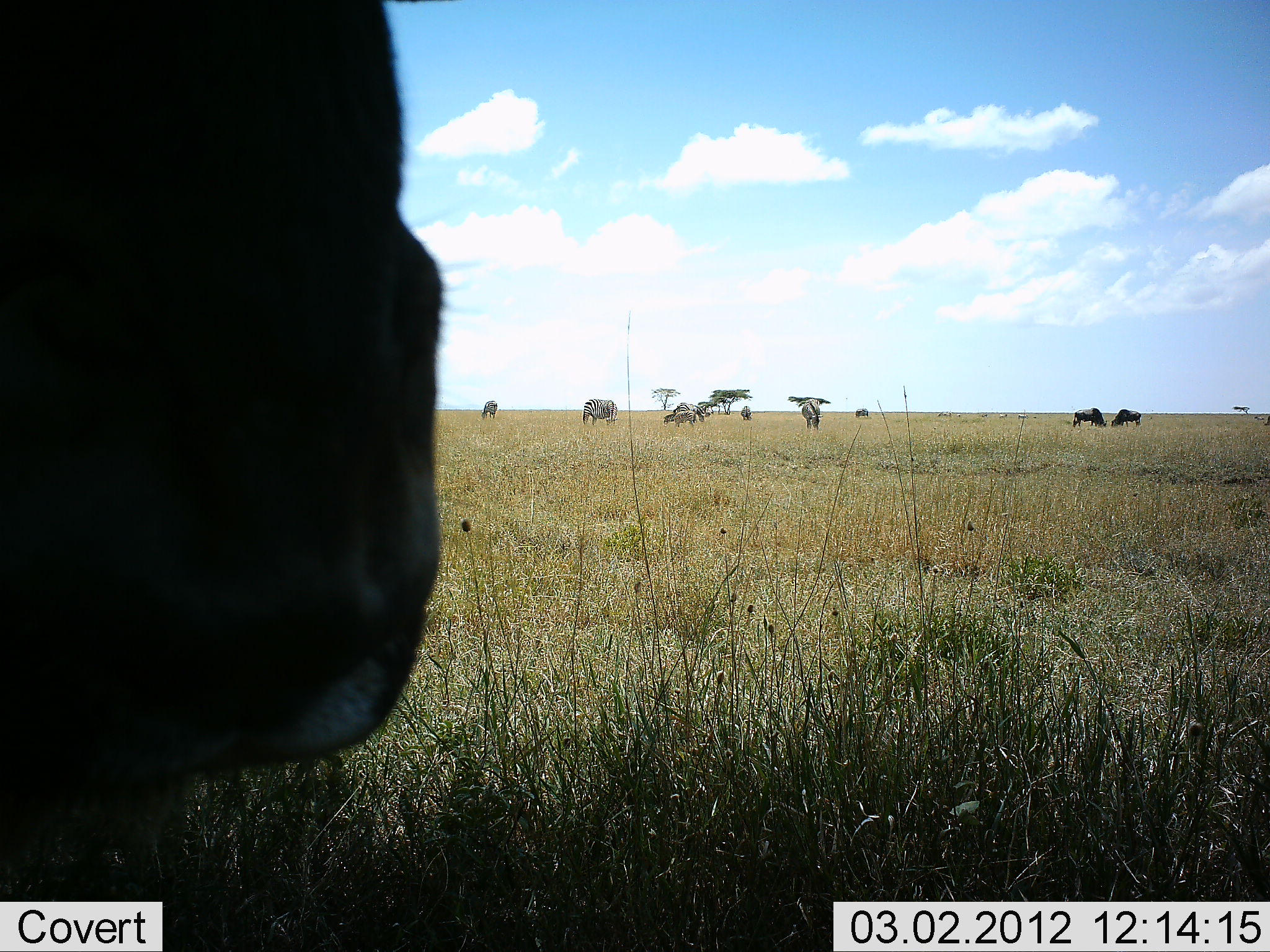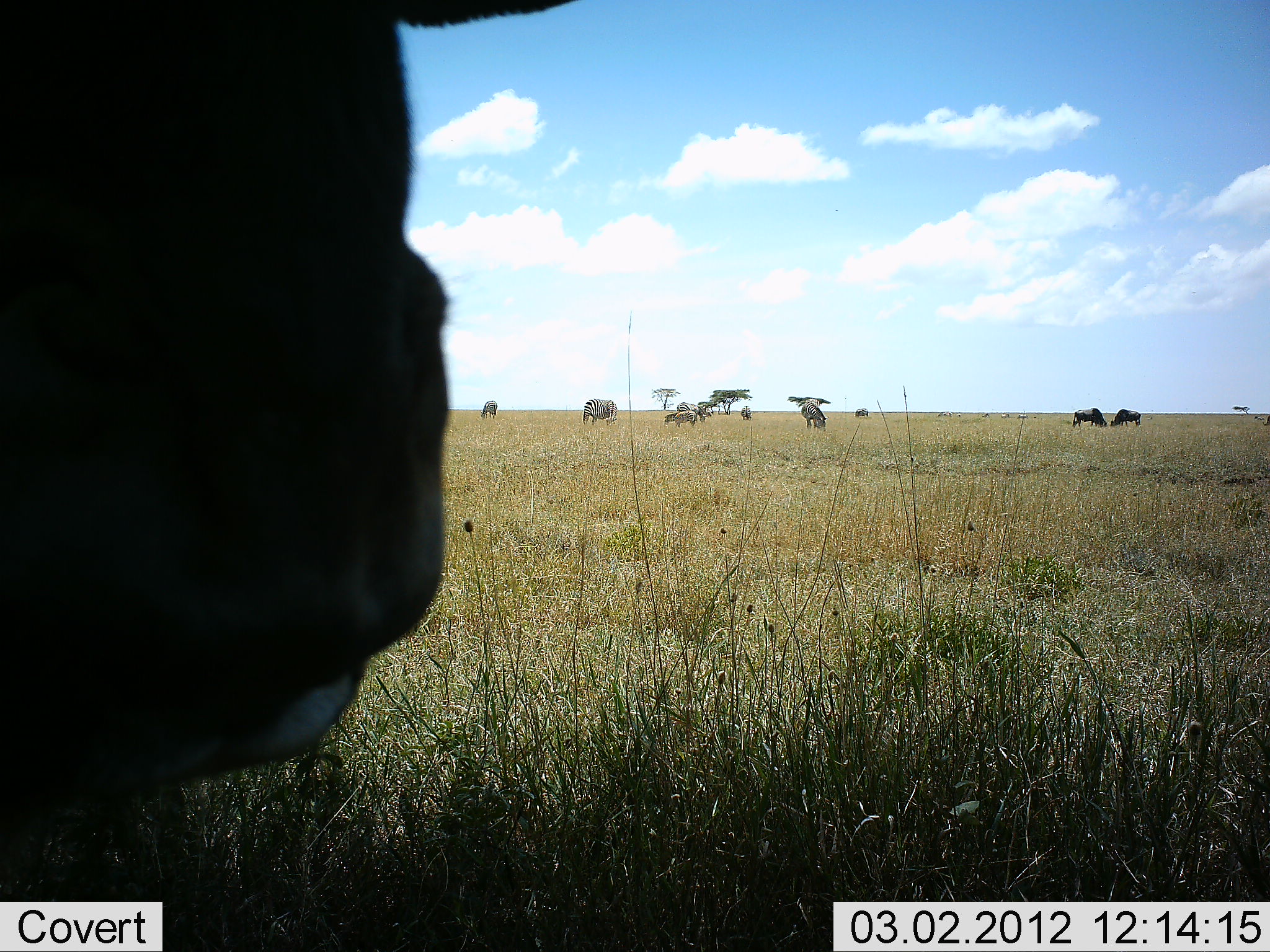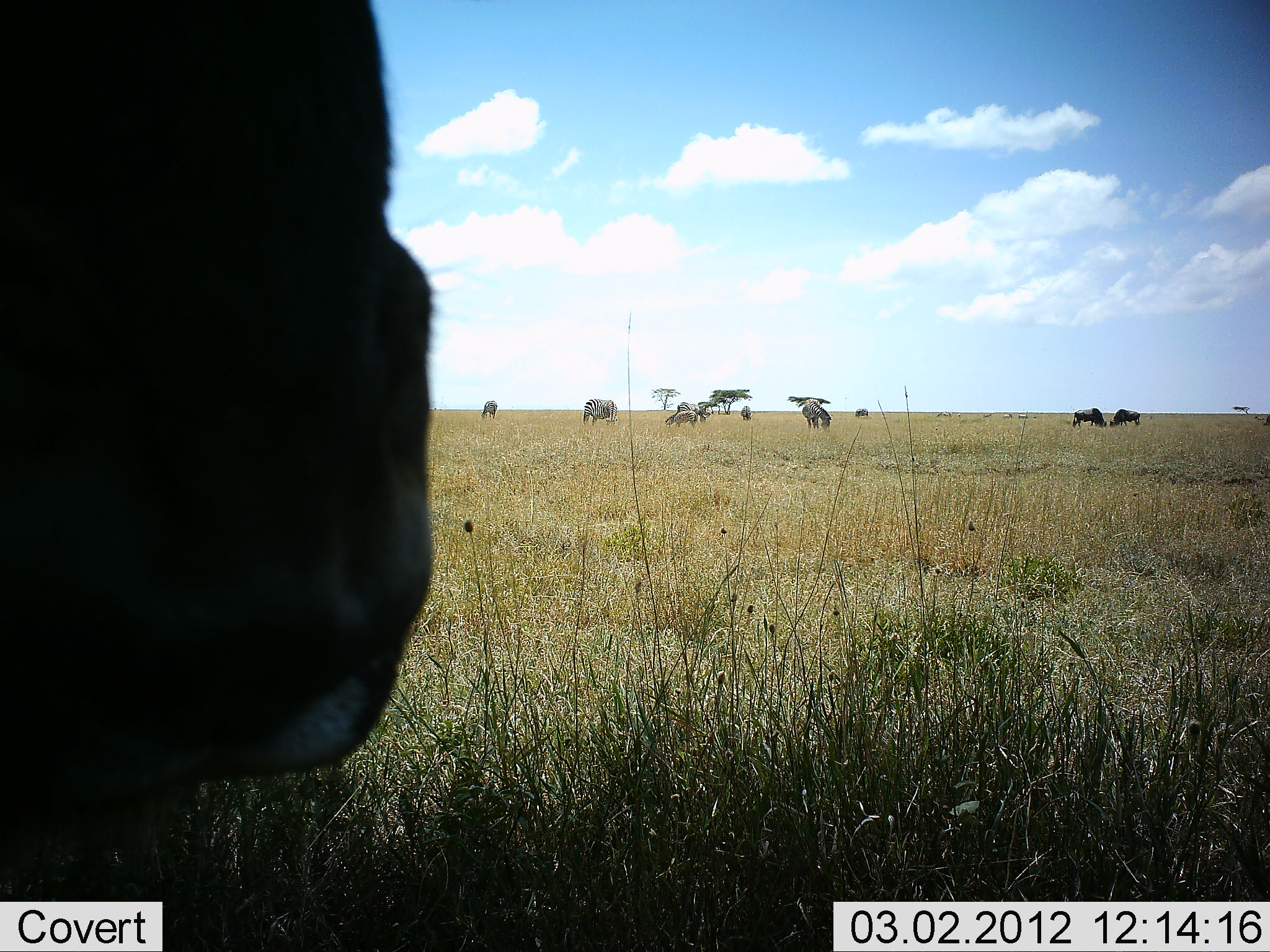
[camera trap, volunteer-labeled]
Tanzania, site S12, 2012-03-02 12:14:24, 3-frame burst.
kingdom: Animalia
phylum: Chordata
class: Mammalia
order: Artiodactyla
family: Bovidae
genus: Connochaetes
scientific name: Connochaetes taurinus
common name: blue wildebeest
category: wildebeest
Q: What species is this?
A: Wildebeest (blue wildebeest) (Connochaetes taurinus).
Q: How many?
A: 4.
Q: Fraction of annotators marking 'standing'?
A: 48%.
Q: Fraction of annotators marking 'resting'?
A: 8%.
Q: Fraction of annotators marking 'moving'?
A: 8%.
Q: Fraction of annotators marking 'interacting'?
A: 4%.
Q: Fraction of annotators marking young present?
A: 4%.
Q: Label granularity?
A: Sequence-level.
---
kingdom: Animalia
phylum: Chordata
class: Mammalia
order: Perissodactyla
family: Equidae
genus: Equus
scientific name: Equus quagga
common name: plains zebra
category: zebra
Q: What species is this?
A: Zebra (plains zebra) (Equus quagga).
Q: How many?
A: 5.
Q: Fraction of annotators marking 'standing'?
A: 44%.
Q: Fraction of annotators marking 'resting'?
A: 0%.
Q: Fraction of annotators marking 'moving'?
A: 0%.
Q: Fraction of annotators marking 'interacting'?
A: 0%.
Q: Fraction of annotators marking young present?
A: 12%.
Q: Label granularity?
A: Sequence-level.